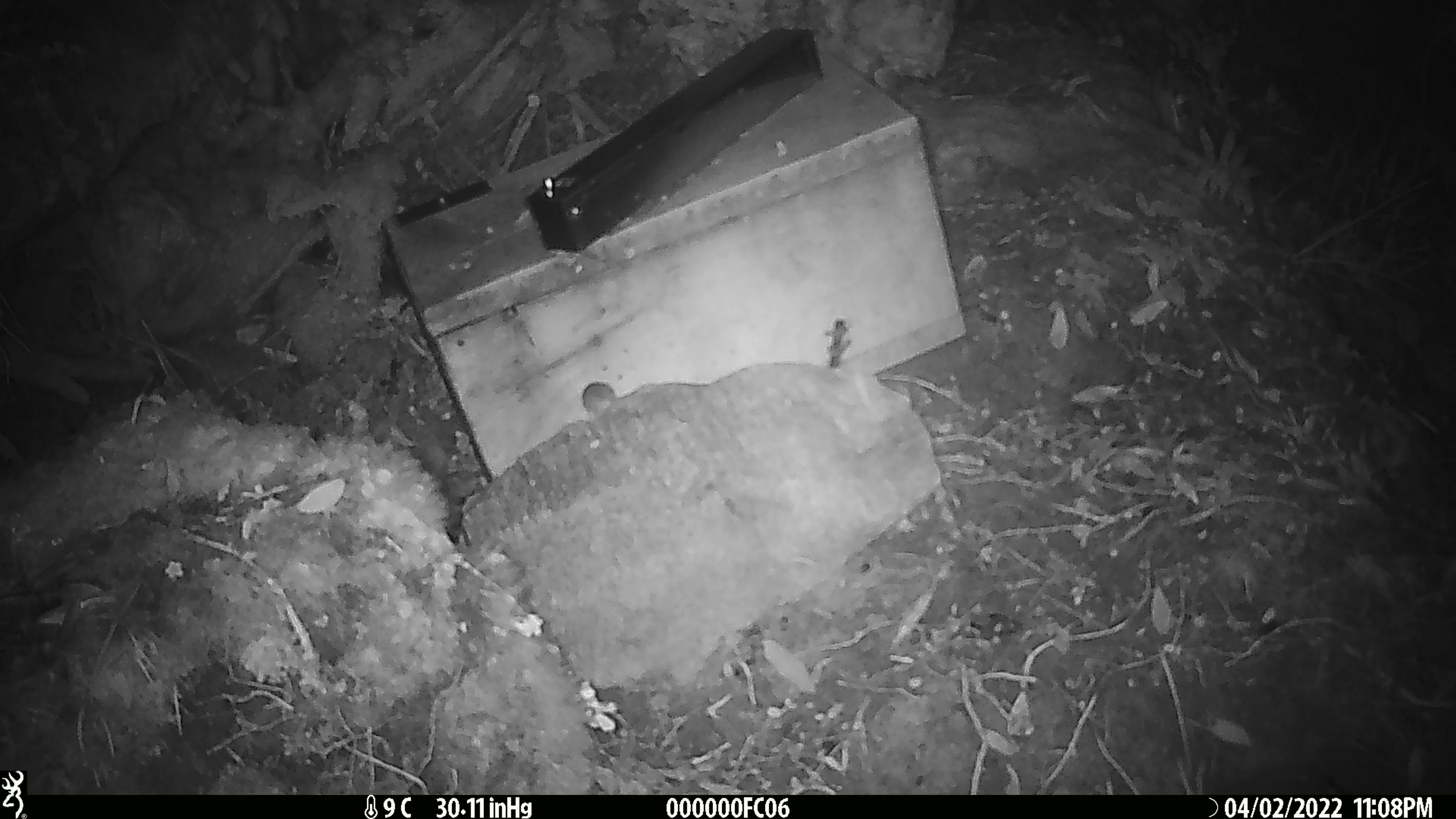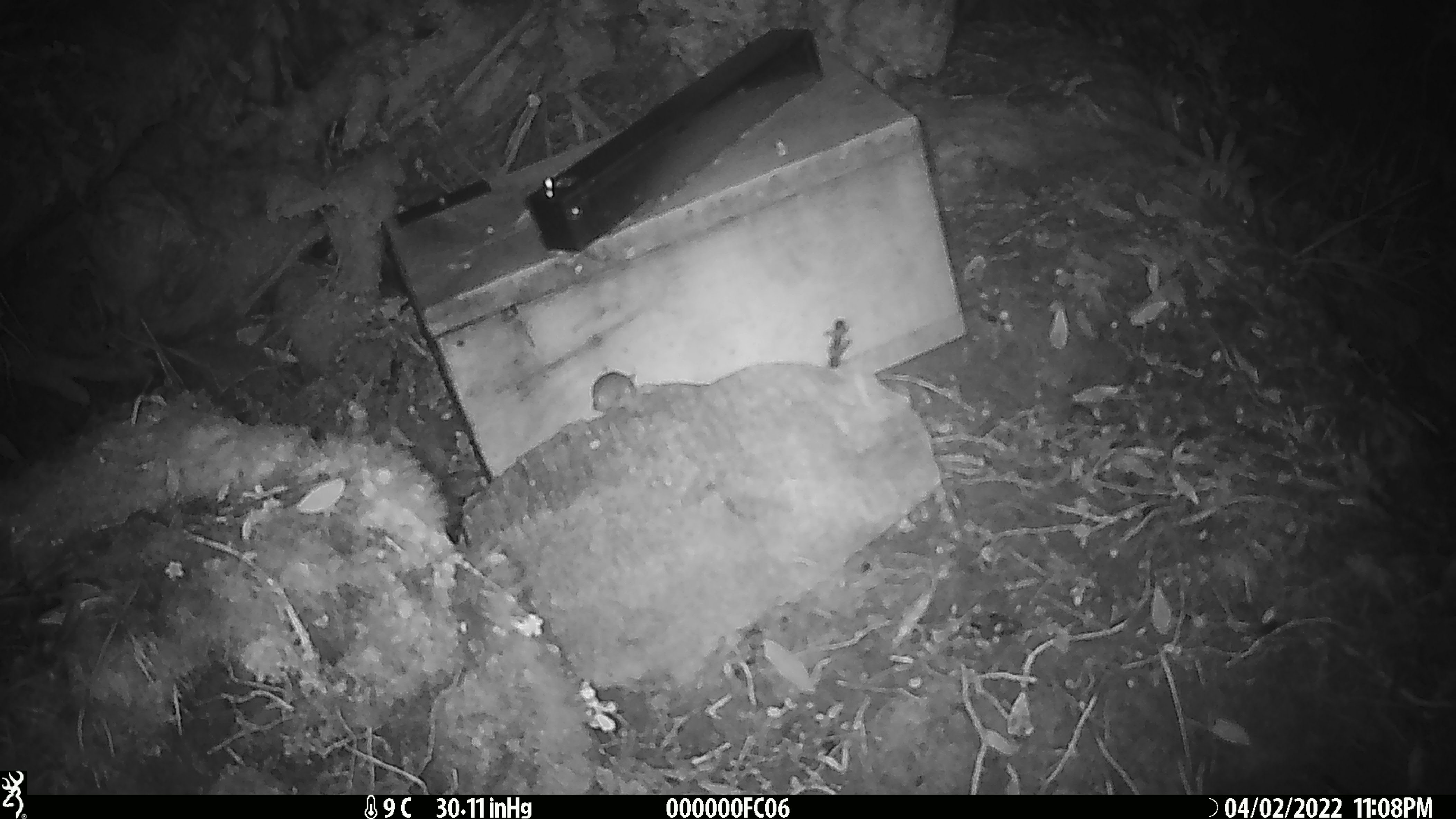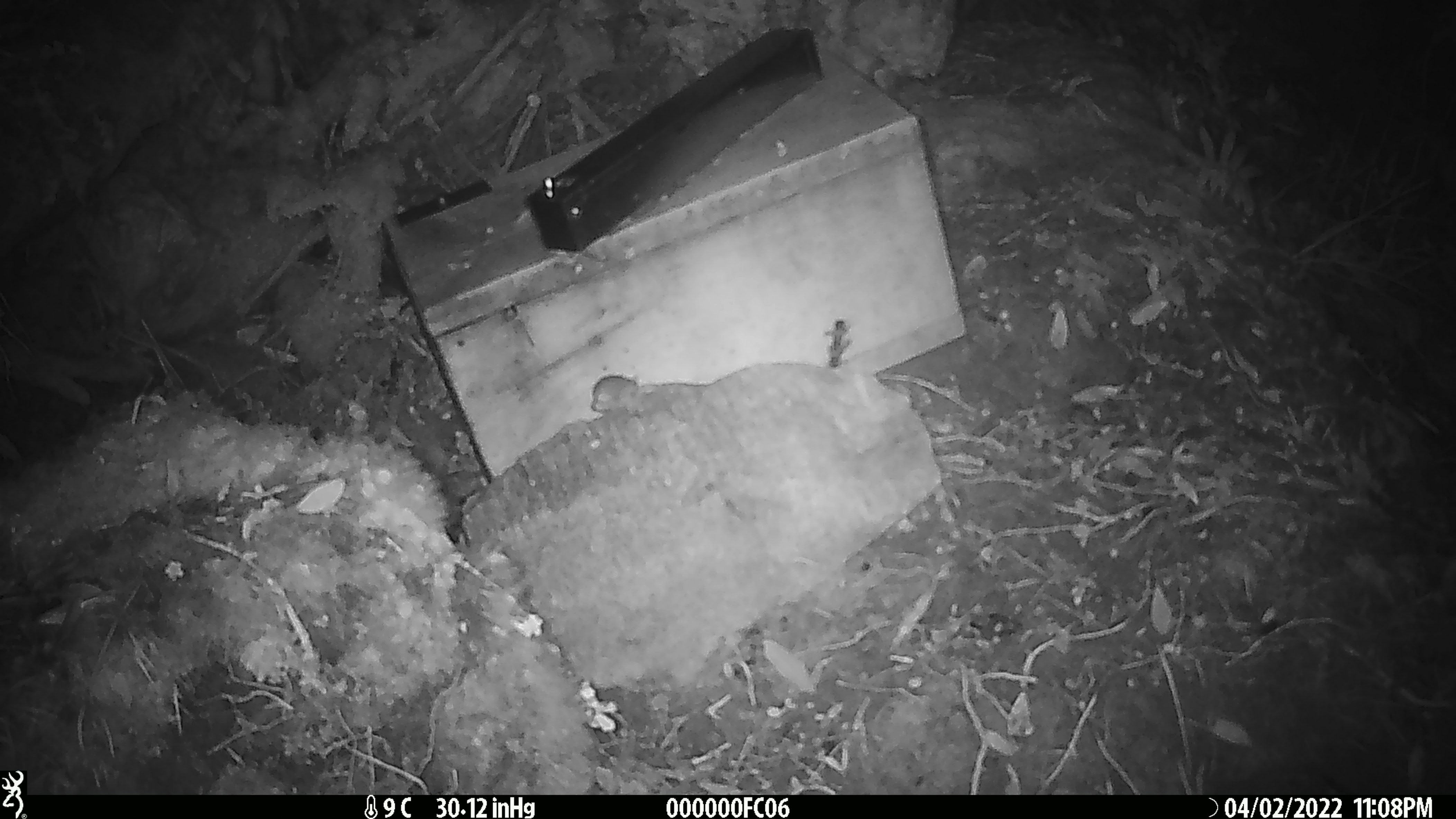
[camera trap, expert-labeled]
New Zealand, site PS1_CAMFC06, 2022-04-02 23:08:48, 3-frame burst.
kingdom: Animalia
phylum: Chordata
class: Mammalia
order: Rodentia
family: Muridae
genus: Mus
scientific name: Mus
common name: mouse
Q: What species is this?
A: Mouse (Mus).